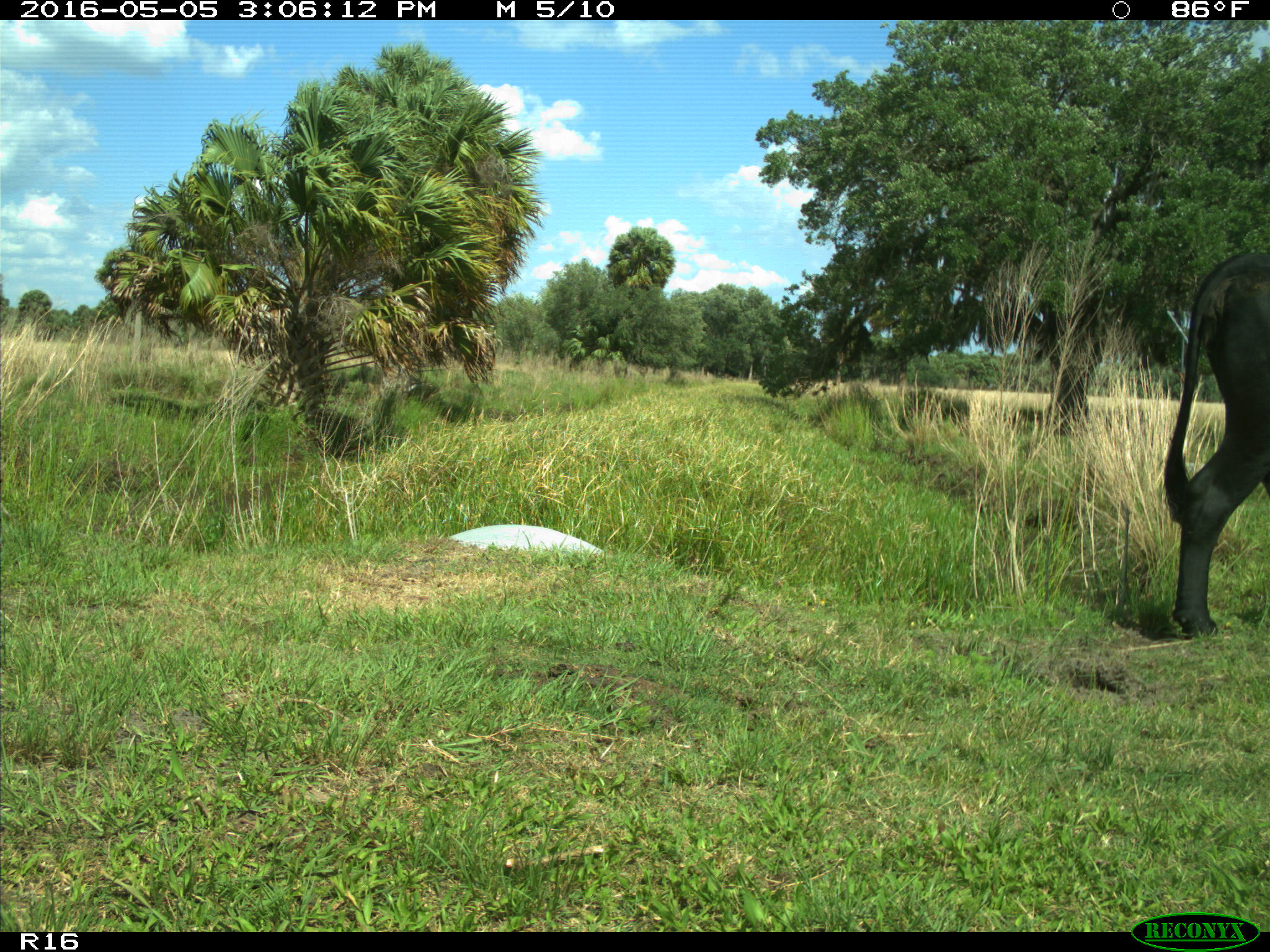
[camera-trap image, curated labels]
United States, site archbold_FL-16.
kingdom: Animalia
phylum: Chordata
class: Mammalia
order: Artiodactyla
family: Bovidae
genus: Bos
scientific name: Bos taurus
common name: domestic cow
Bos taurus (domestic cow).